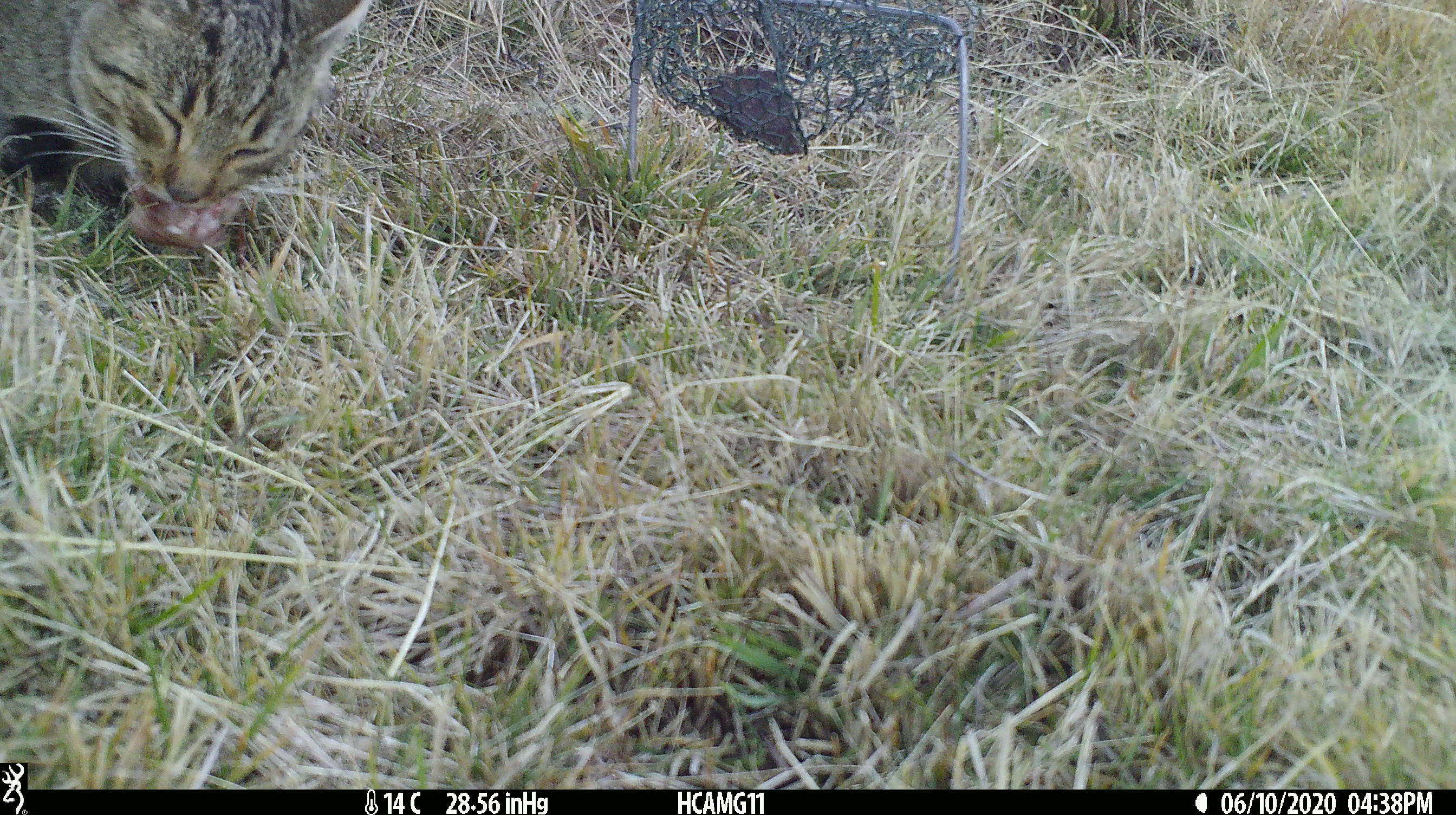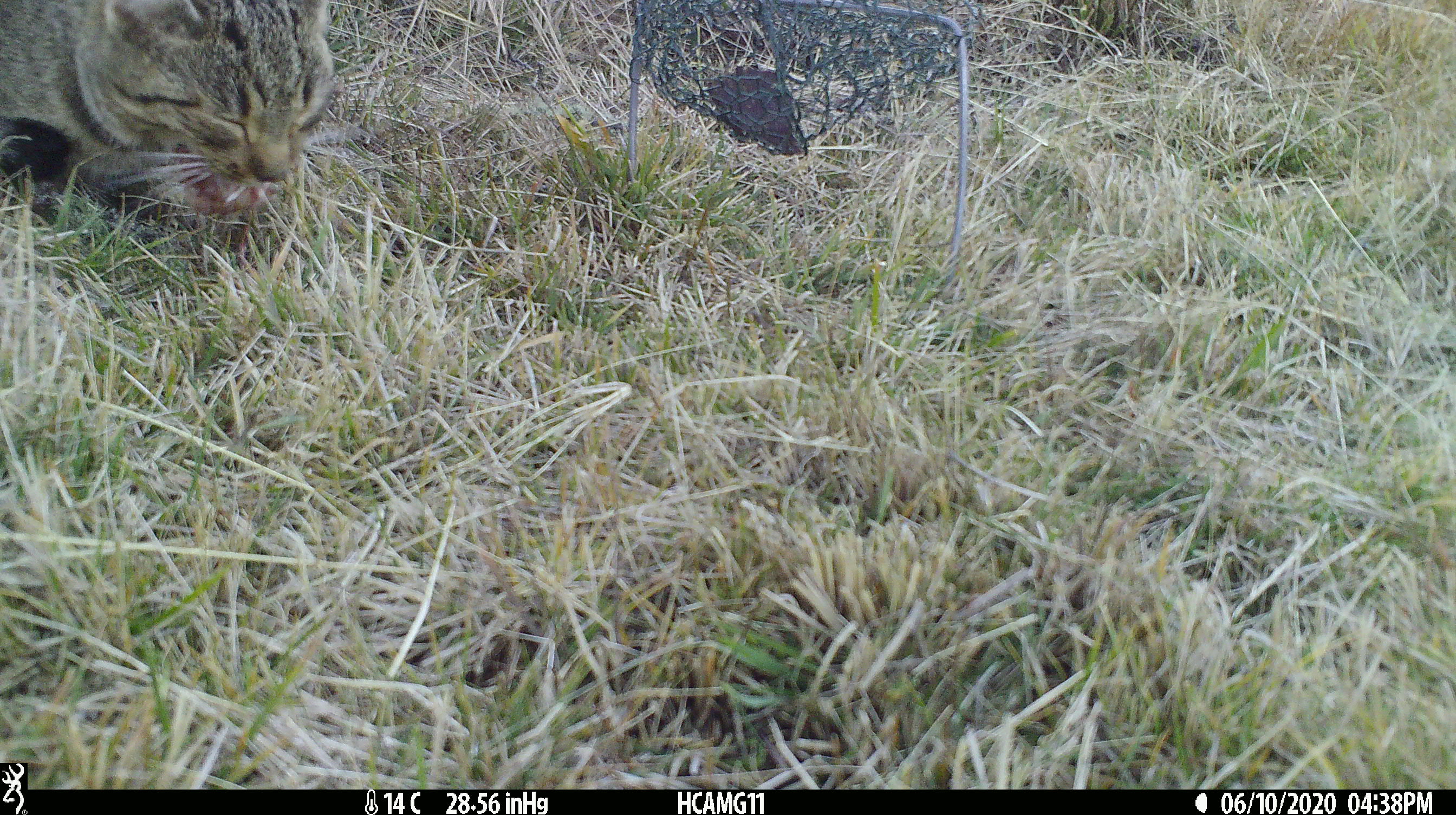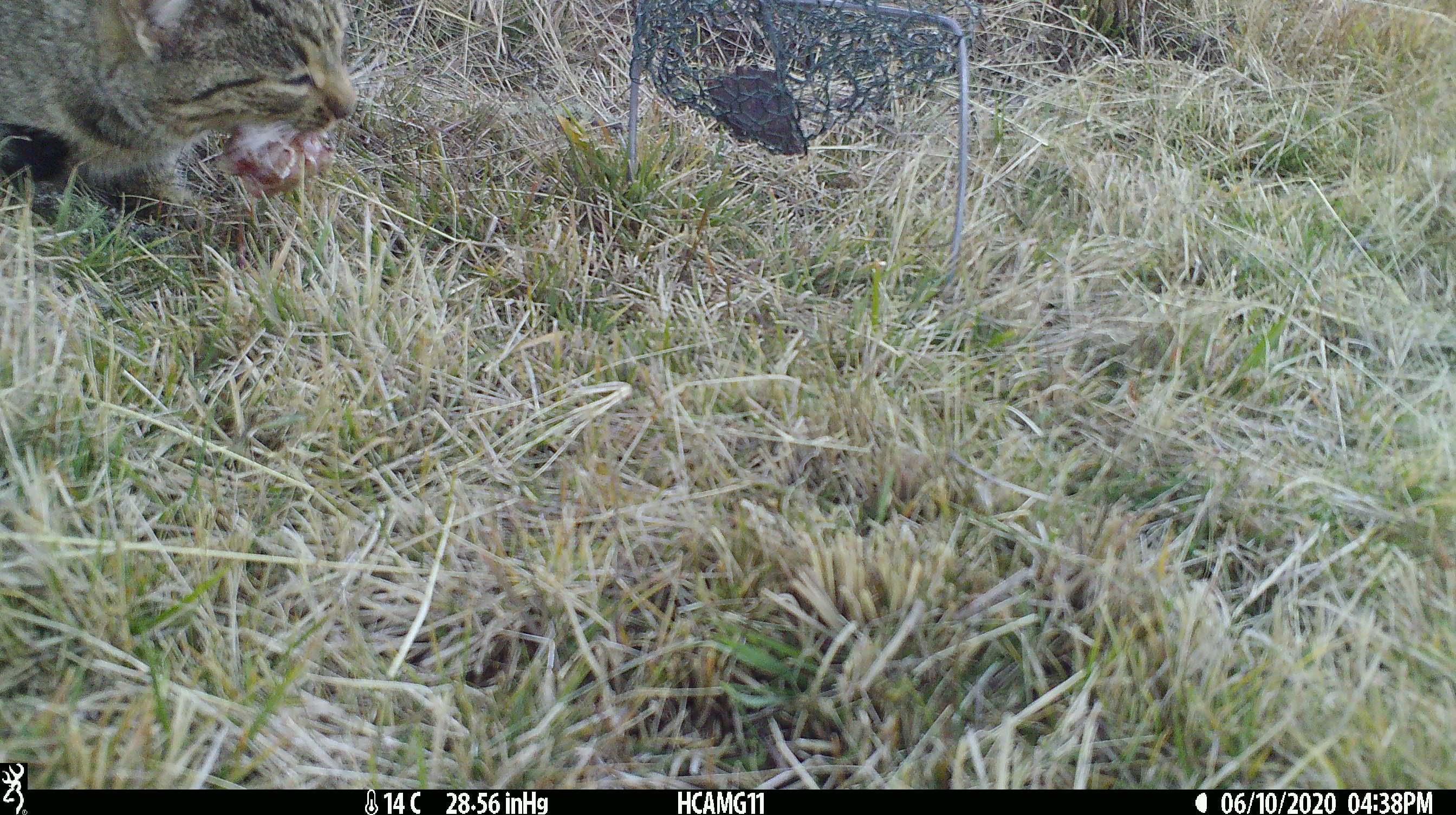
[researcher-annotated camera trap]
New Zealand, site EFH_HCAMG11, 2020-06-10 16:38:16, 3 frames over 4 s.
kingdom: Animalia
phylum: Chordata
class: Mammalia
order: Carnivora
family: Felidae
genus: Felis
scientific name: Felis catus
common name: domestic cat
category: cat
Cat (domestic cat) (Felis catus).